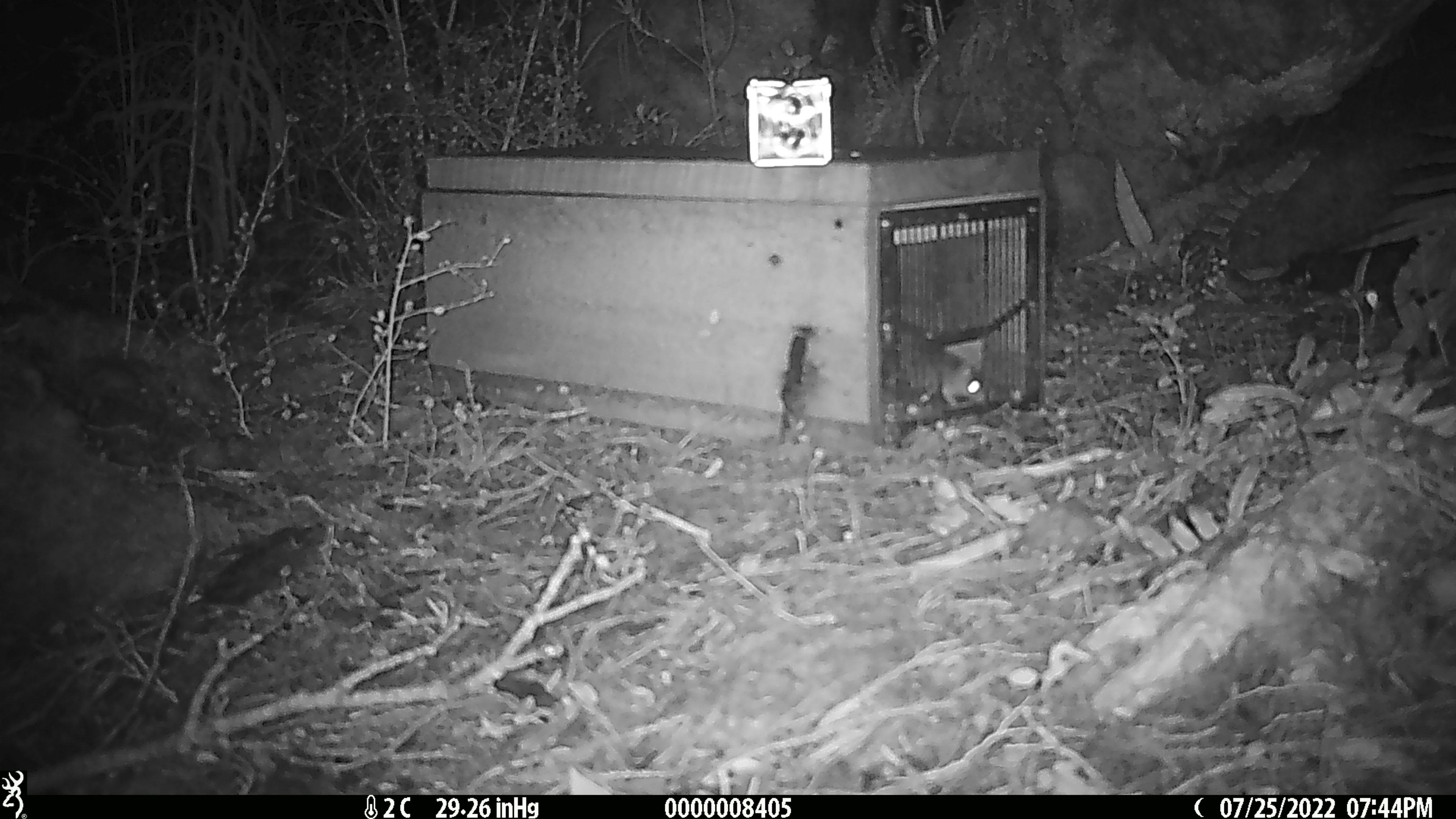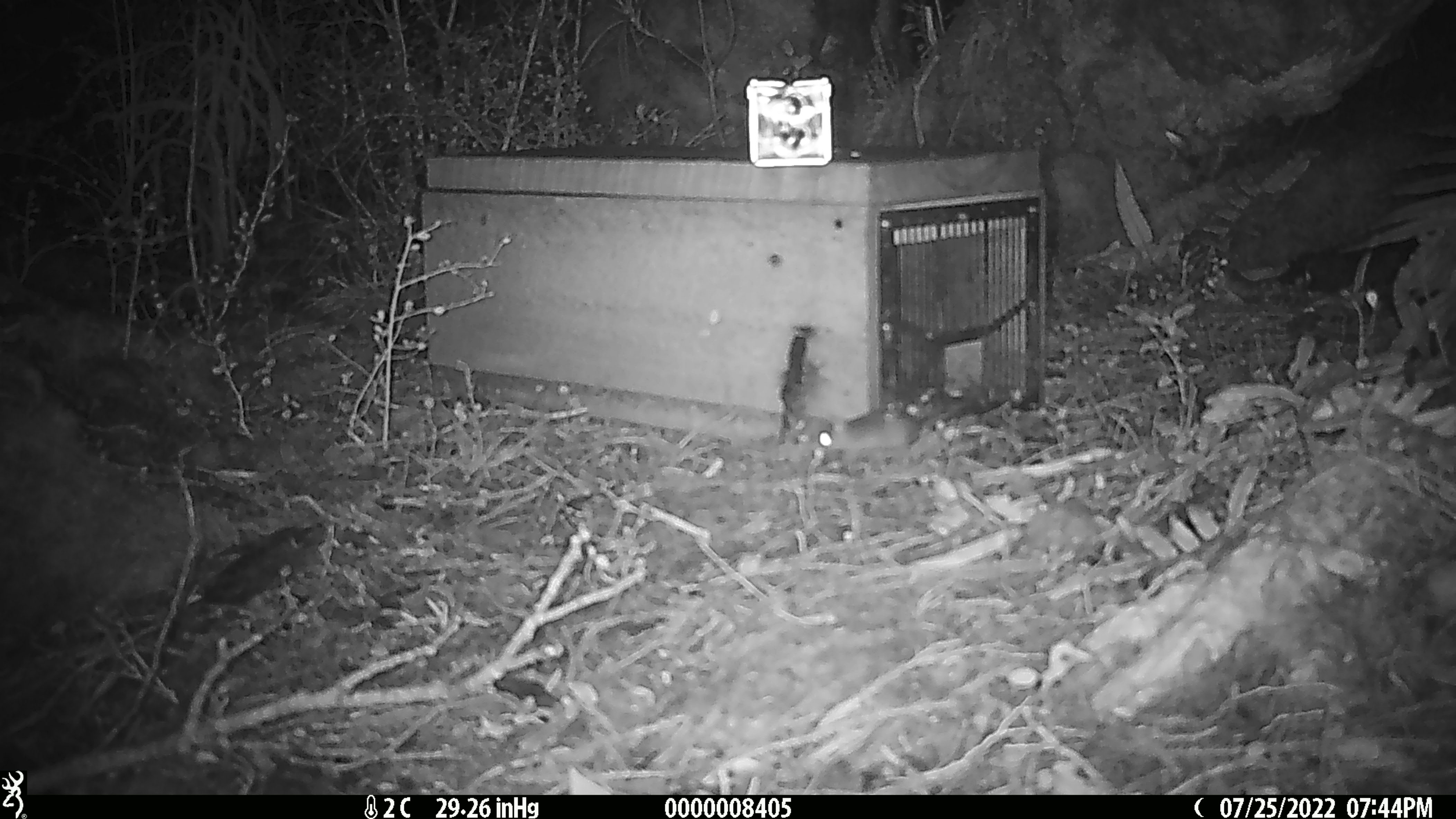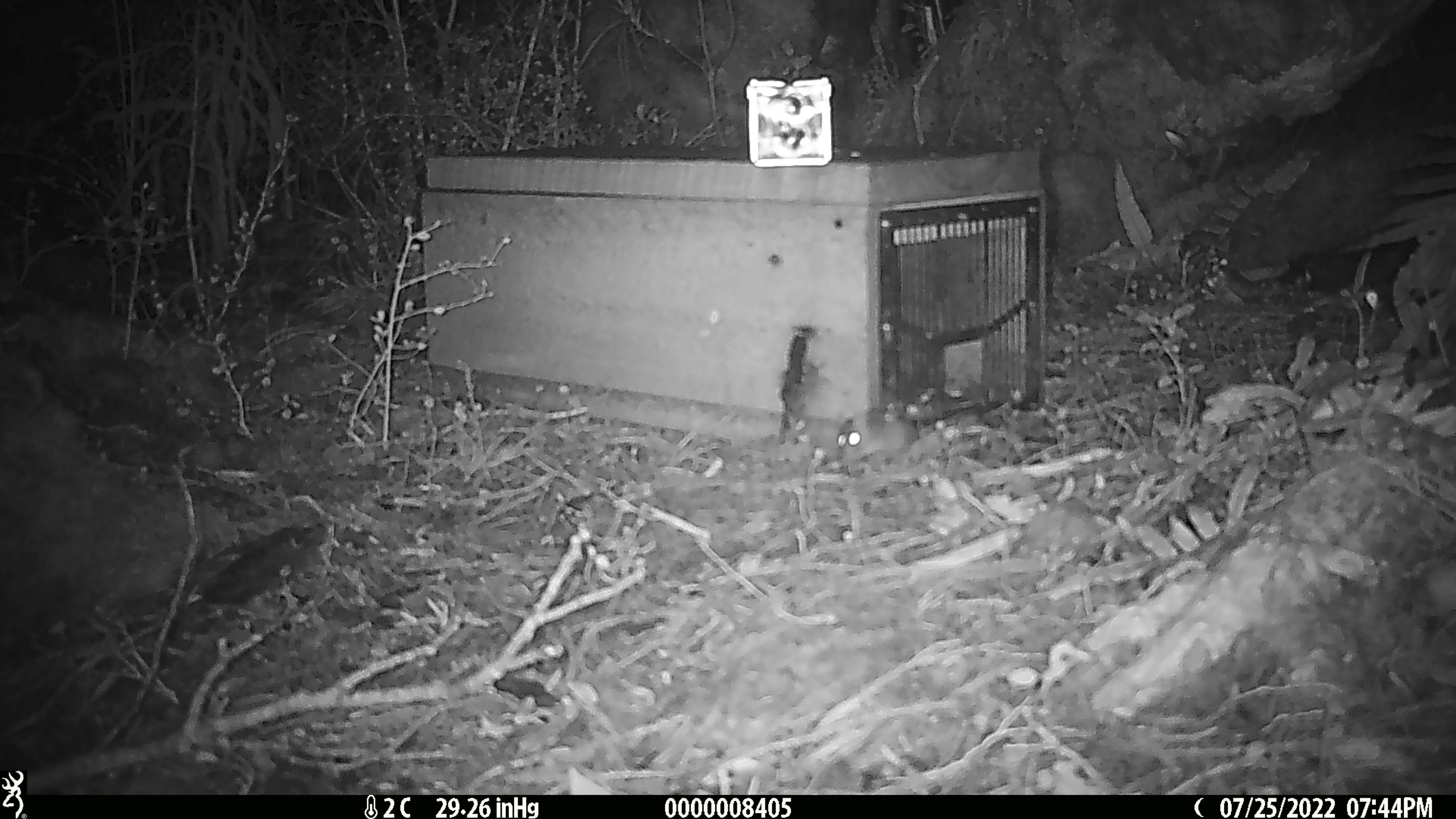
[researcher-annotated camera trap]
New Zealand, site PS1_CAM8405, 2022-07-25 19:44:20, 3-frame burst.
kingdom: Animalia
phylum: Chordata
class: Mammalia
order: Rodentia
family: Muridae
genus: Mus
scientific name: Mus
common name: mouse